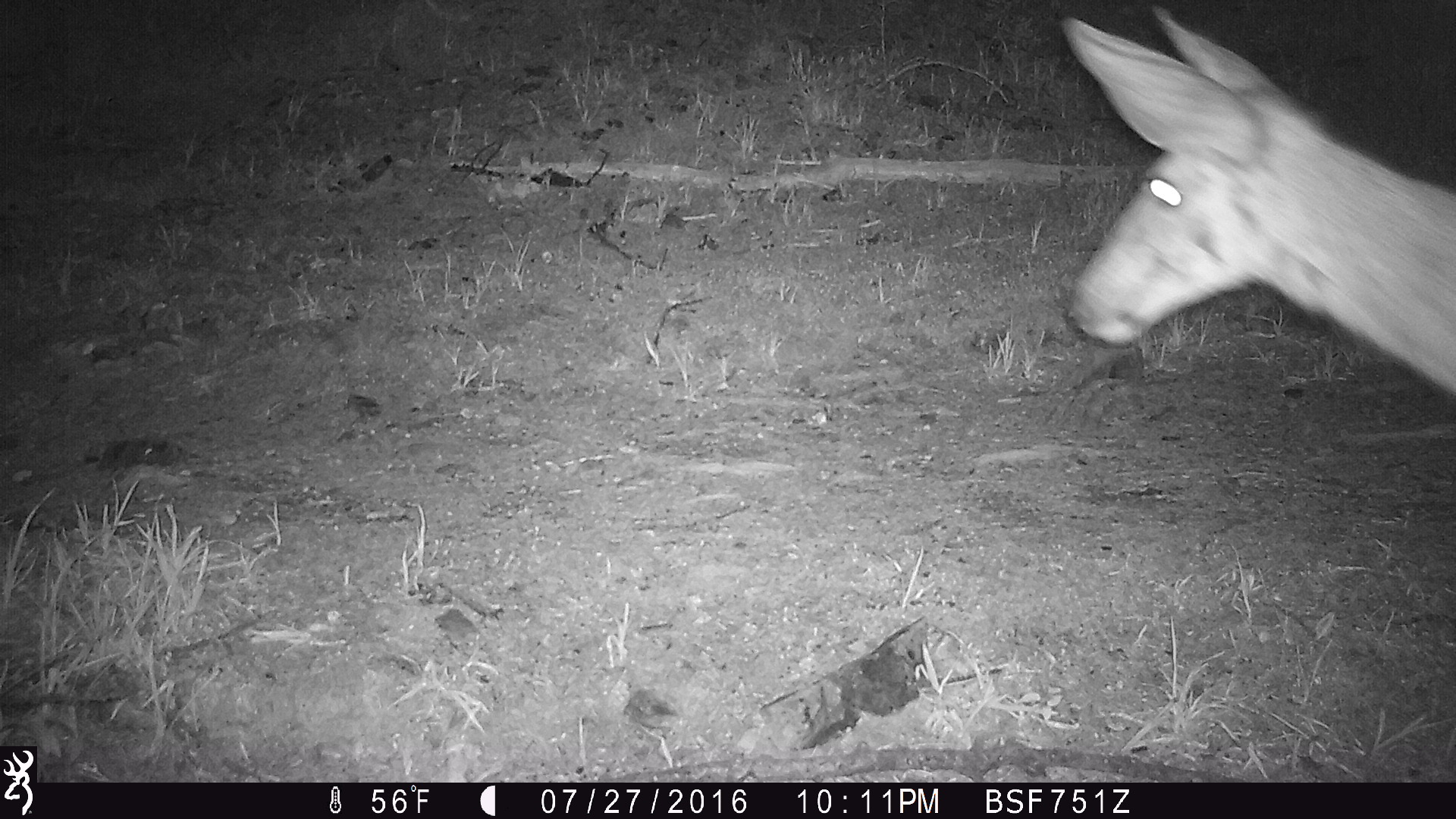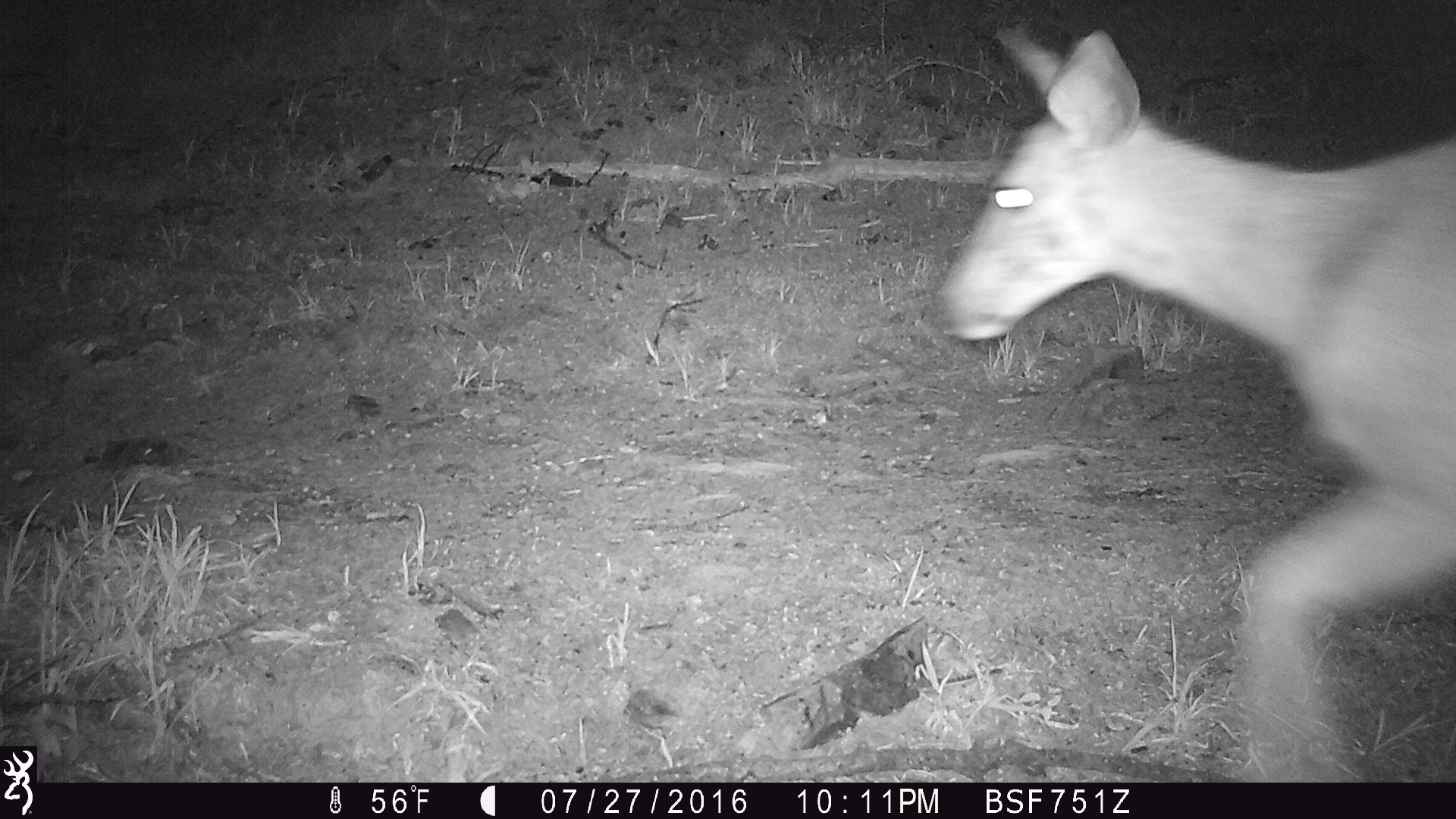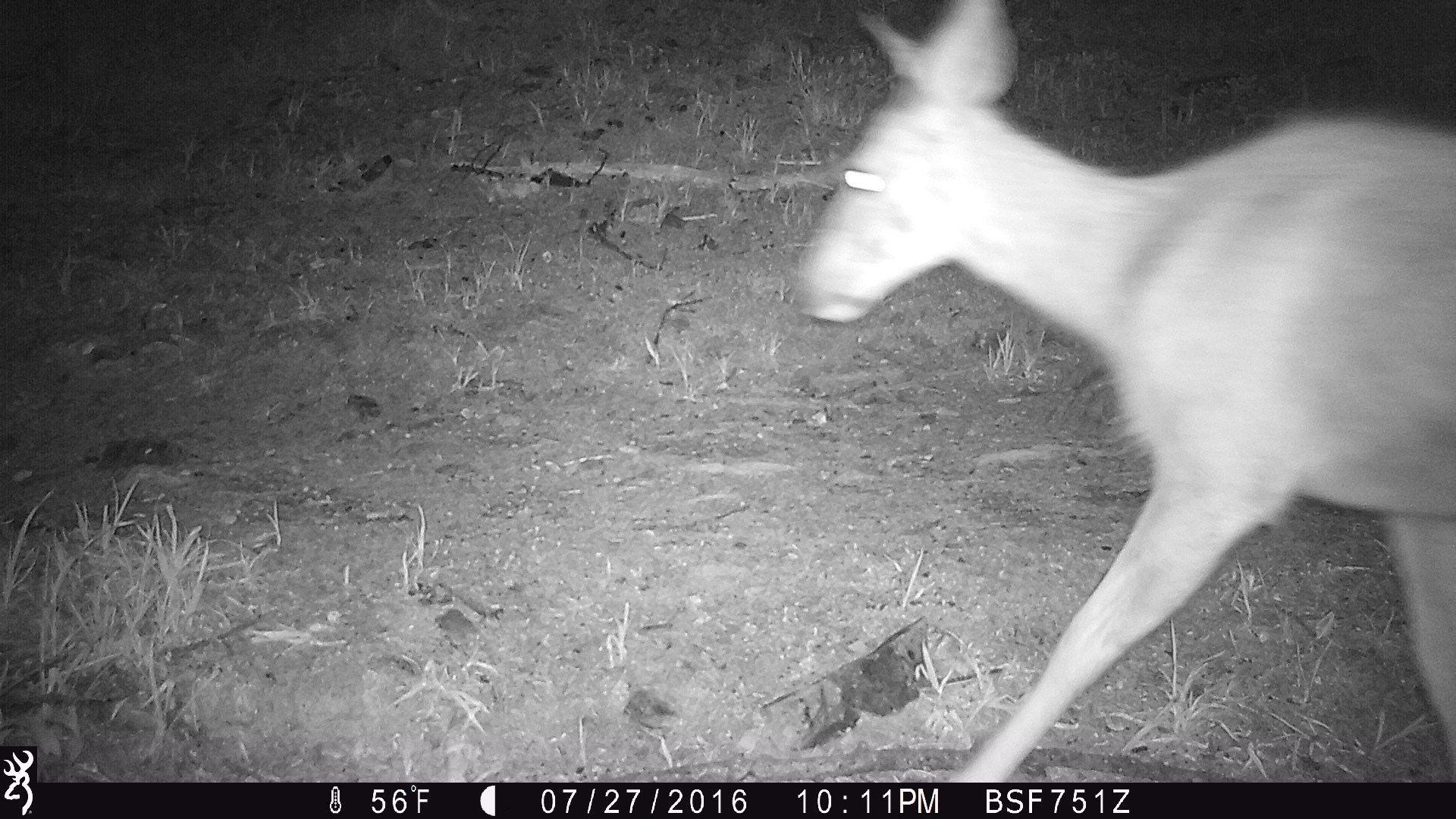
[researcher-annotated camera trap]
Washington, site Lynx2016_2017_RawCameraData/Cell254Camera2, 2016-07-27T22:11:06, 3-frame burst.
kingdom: Animalia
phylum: Chordata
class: Mammalia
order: Artiodactyla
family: Cervidae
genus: Odocoileus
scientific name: Odocoileus hemionus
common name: mule deer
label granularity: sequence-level